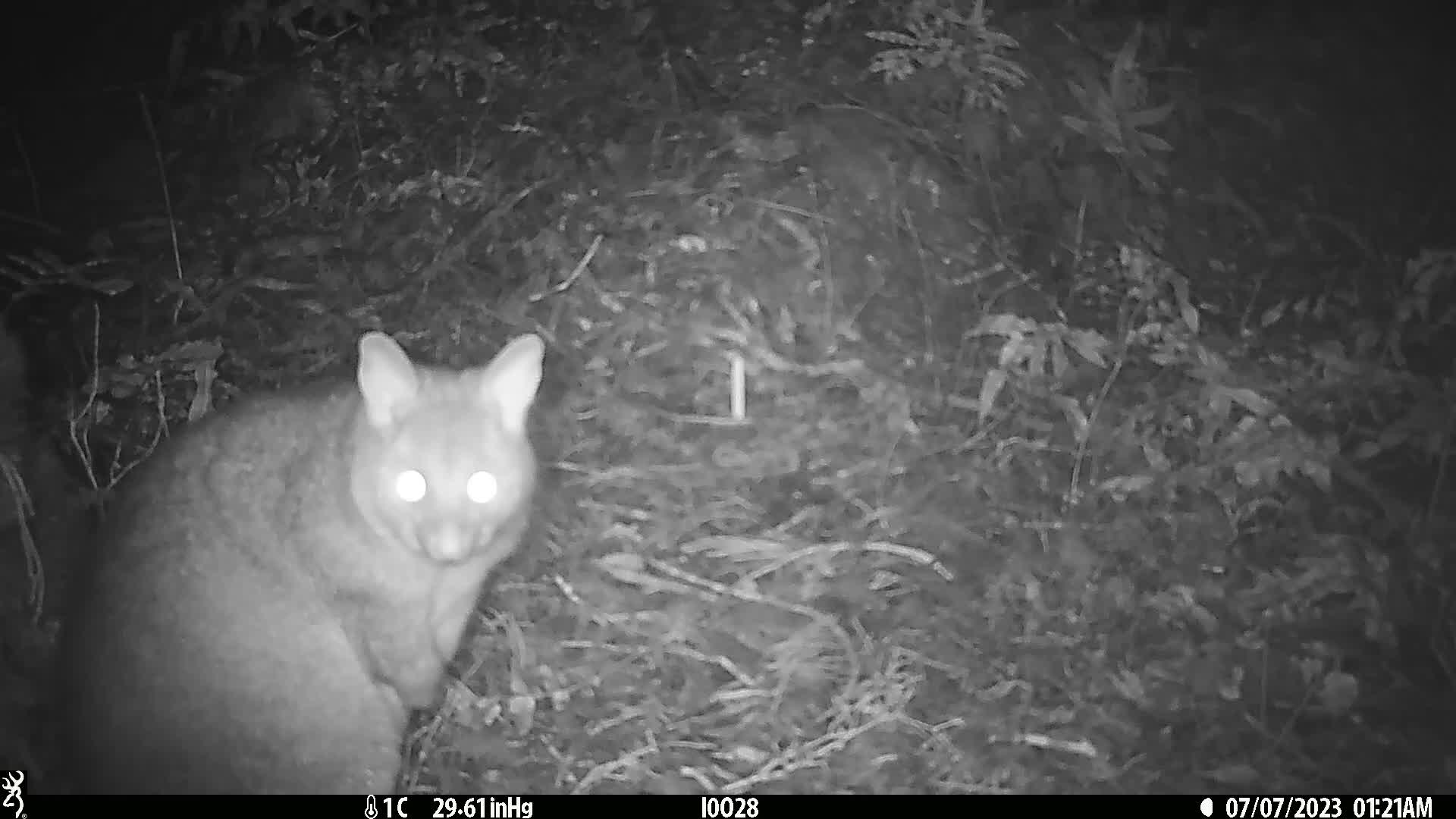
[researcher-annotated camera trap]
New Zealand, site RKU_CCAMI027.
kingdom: Animalia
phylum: Chordata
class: Mammalia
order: Diprotodontia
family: Phalangeridae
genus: Trichosurus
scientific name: Trichosurus vulpecula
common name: common brushtail possum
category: possum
Possum (common brushtail possum) (Trichosurus vulpecula).